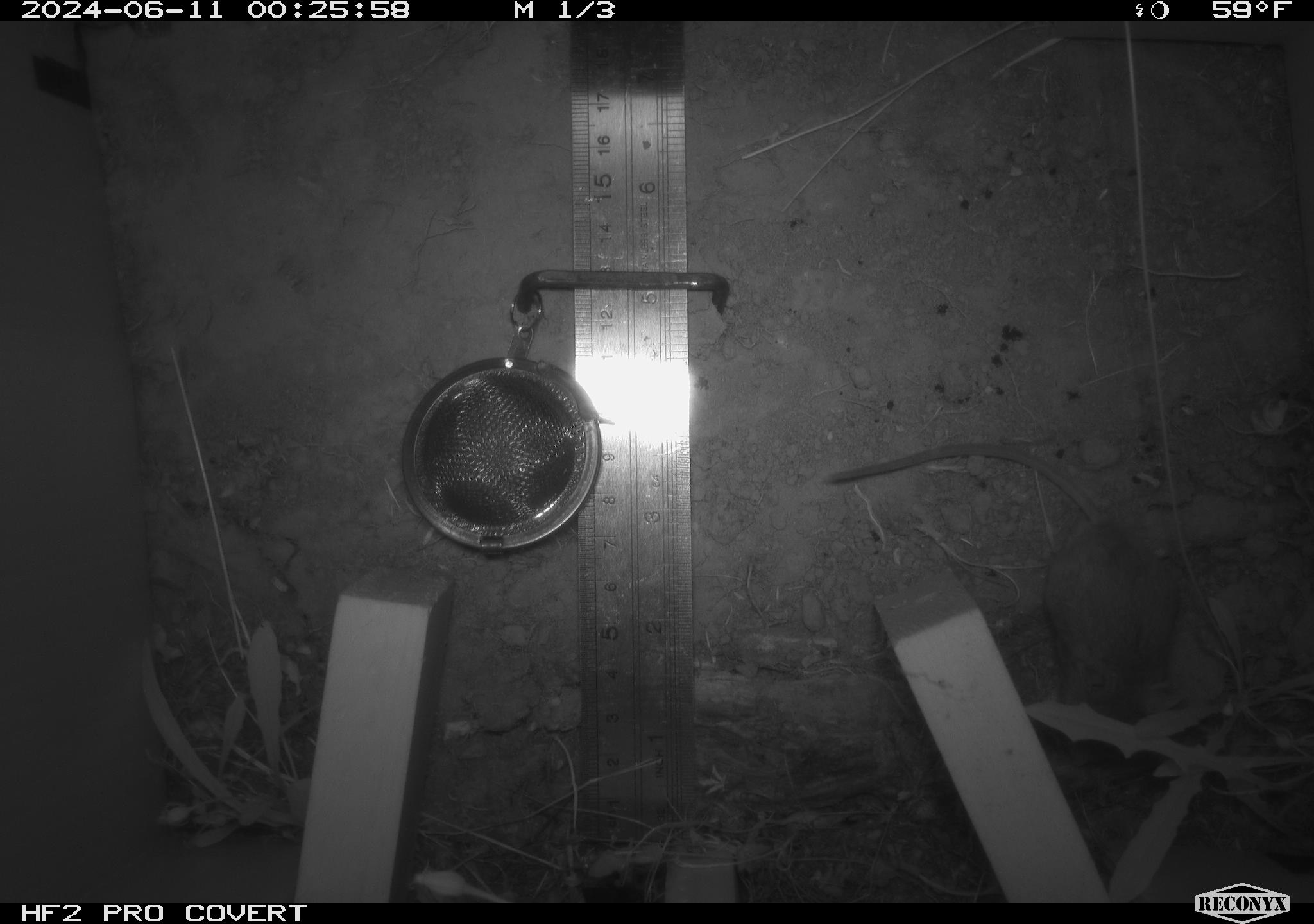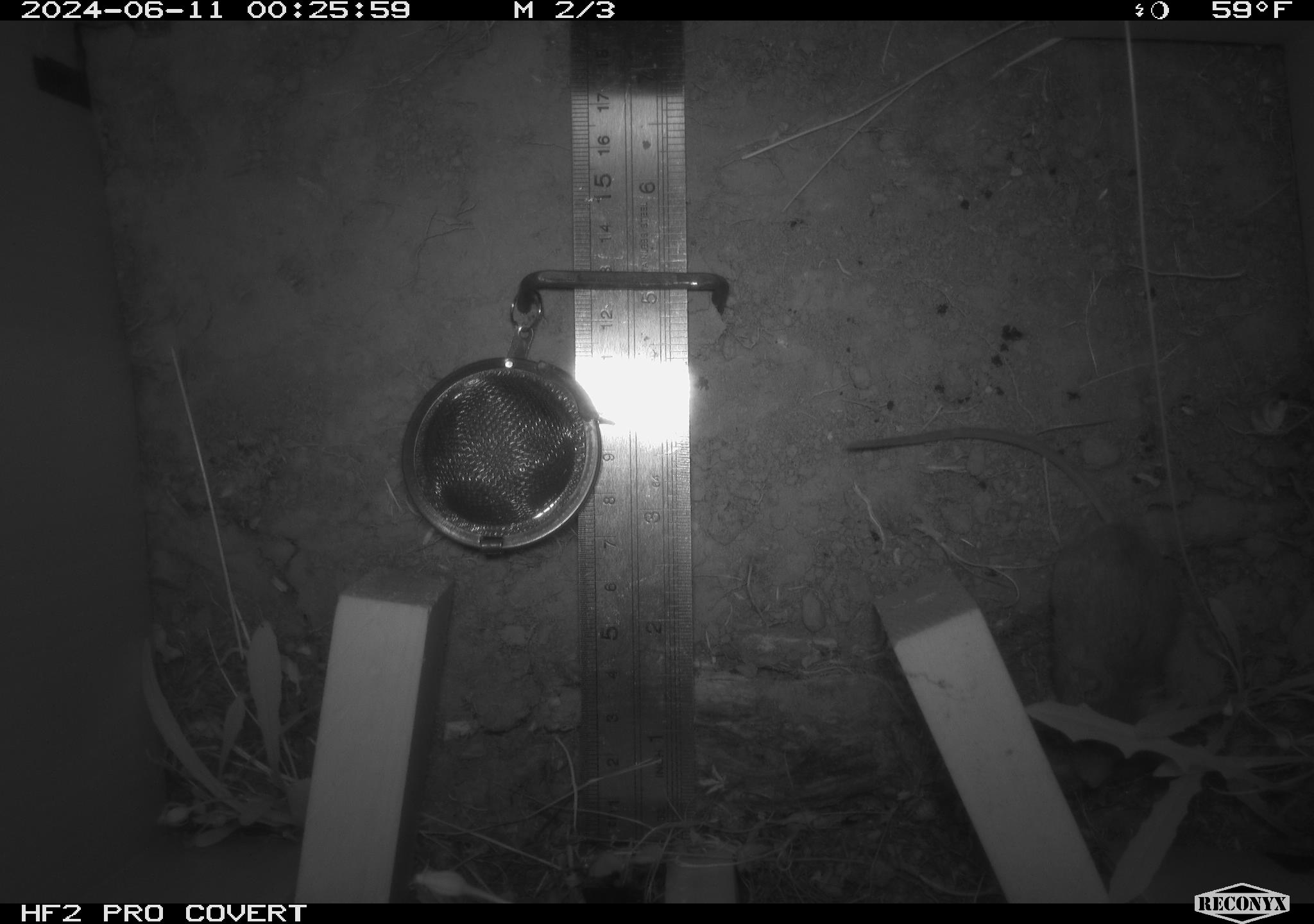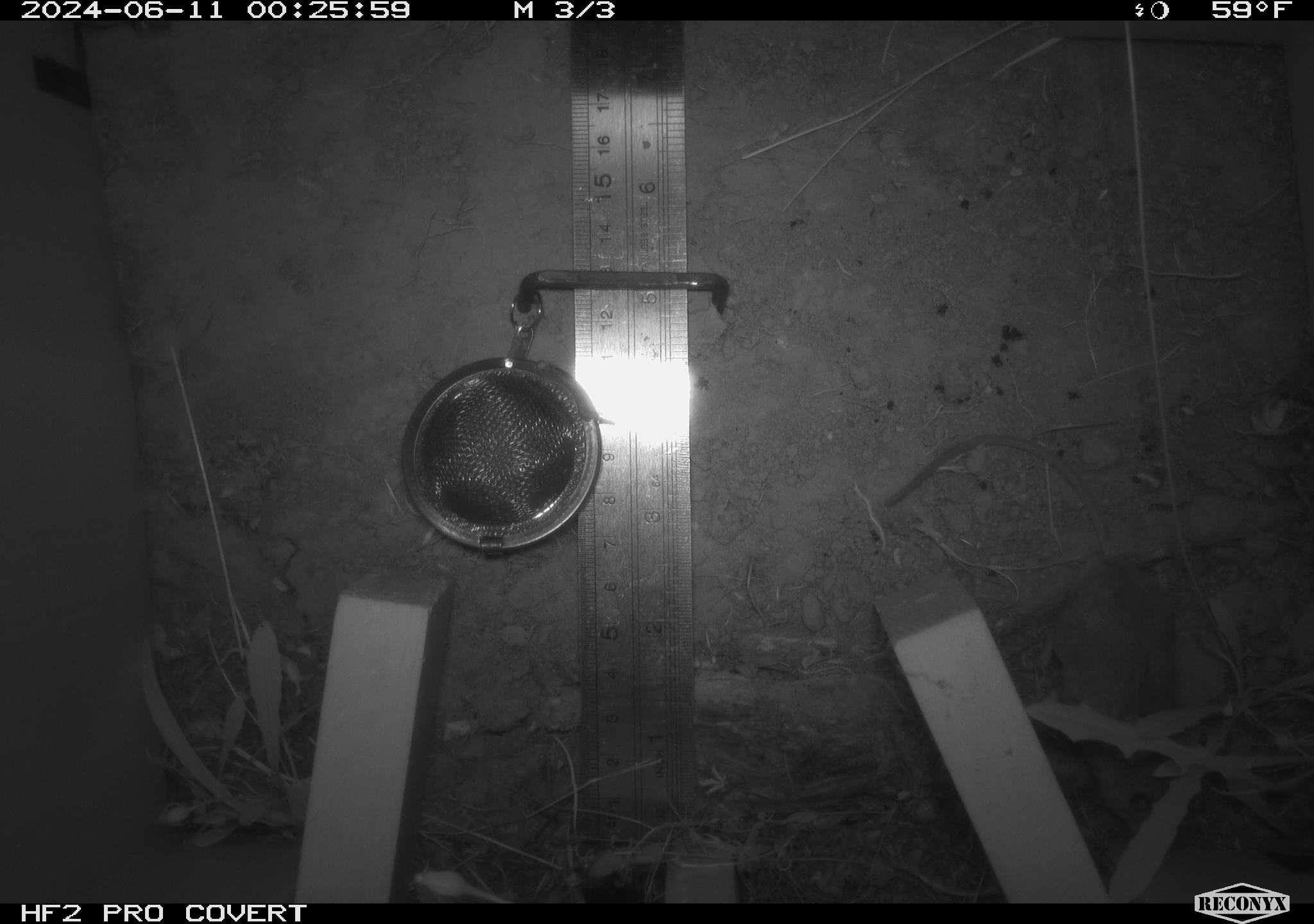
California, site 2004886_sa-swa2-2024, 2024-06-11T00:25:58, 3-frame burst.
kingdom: Animalia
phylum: Chordata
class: Mammalia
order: Rodentia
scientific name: Rodentia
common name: mouse species